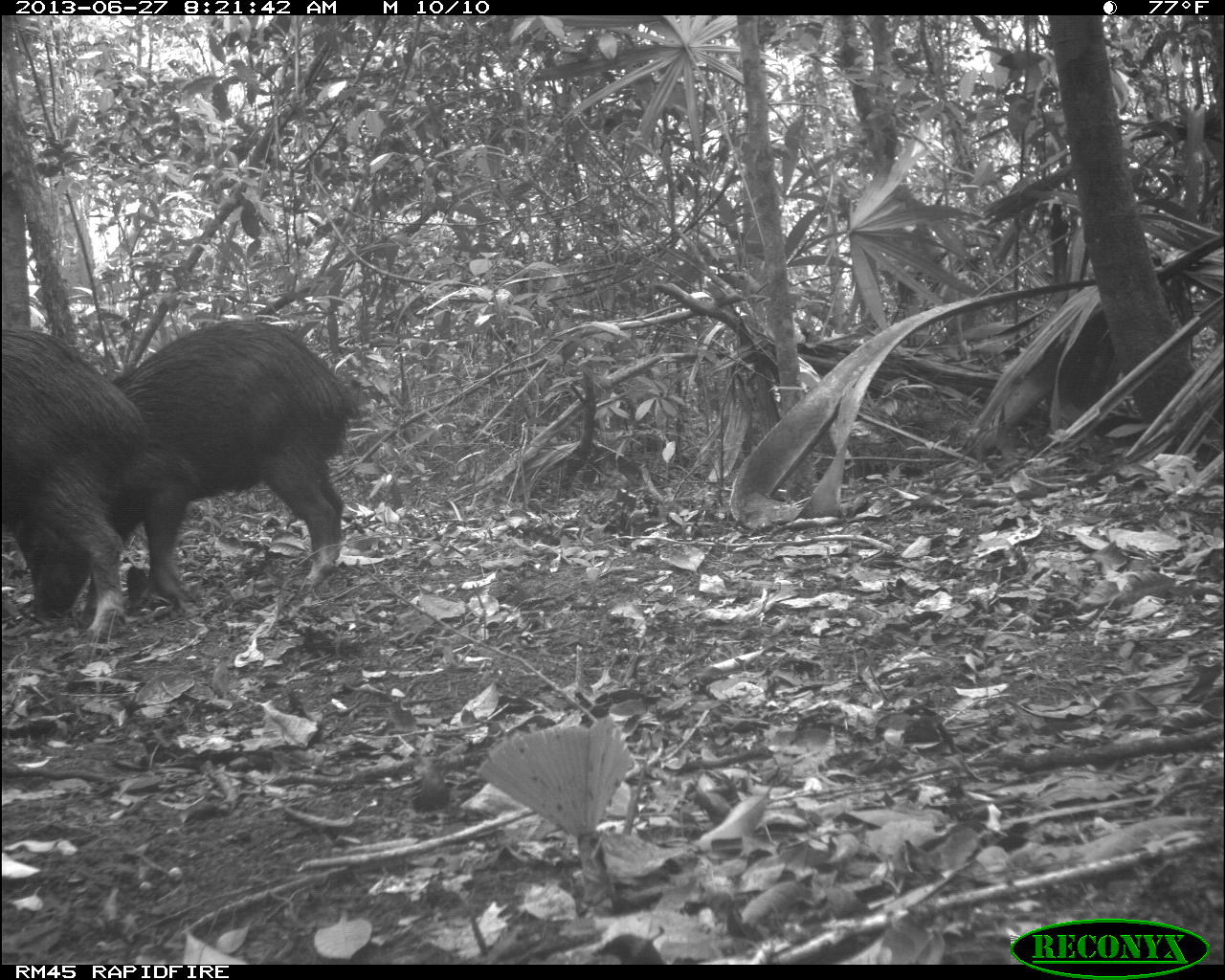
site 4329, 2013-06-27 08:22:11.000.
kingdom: Animalia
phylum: Chordata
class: Mammalia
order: Artiodactyla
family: Tayassuidae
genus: Tayassu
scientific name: Tayassu pecari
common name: white-lipped peccary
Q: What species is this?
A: Tayassu pecari (white-lipped peccary).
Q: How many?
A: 3.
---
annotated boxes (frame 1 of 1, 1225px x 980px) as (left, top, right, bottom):
tayassu pecari: (8, 319, 360, 624); (0, 326, 150, 642)